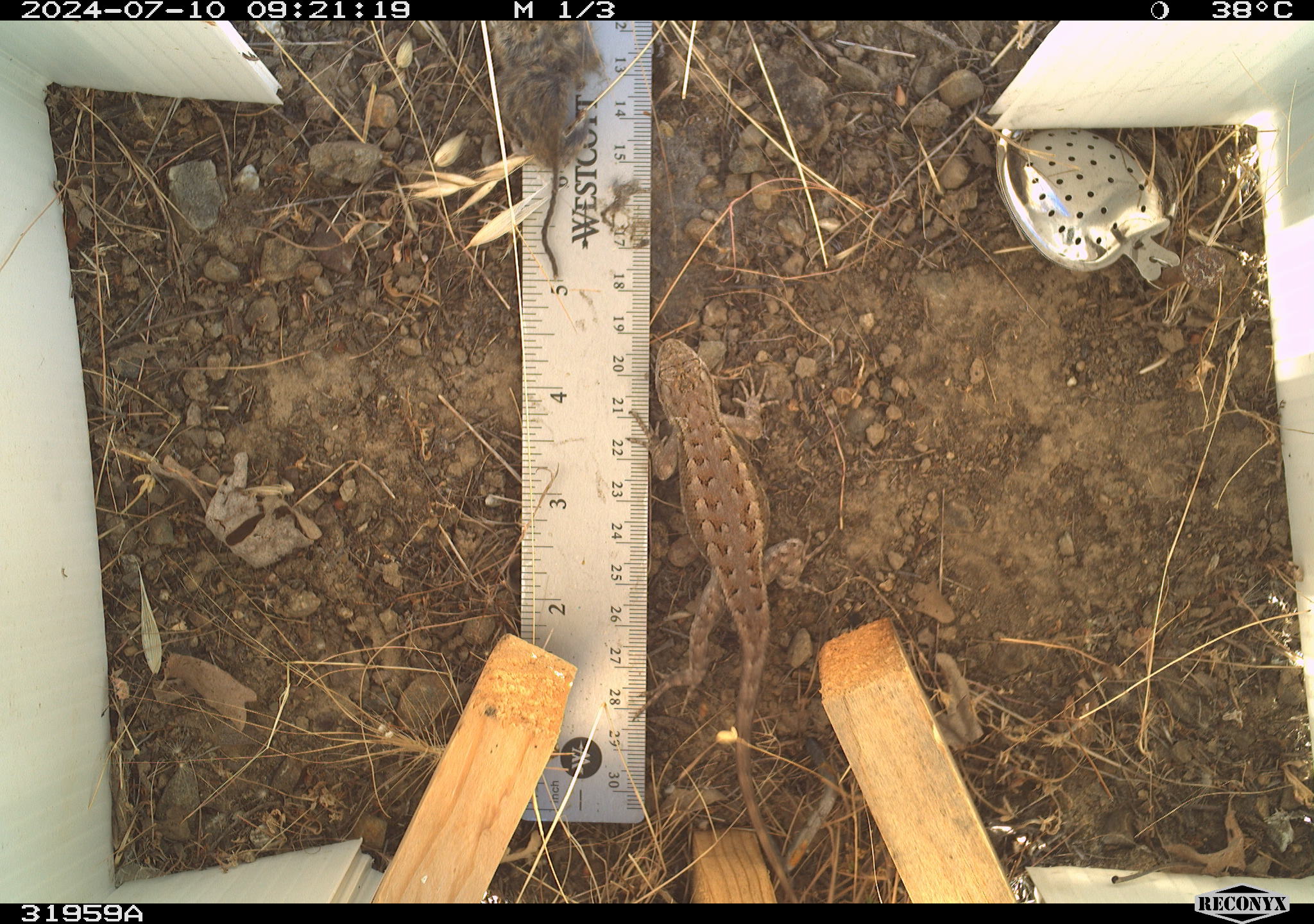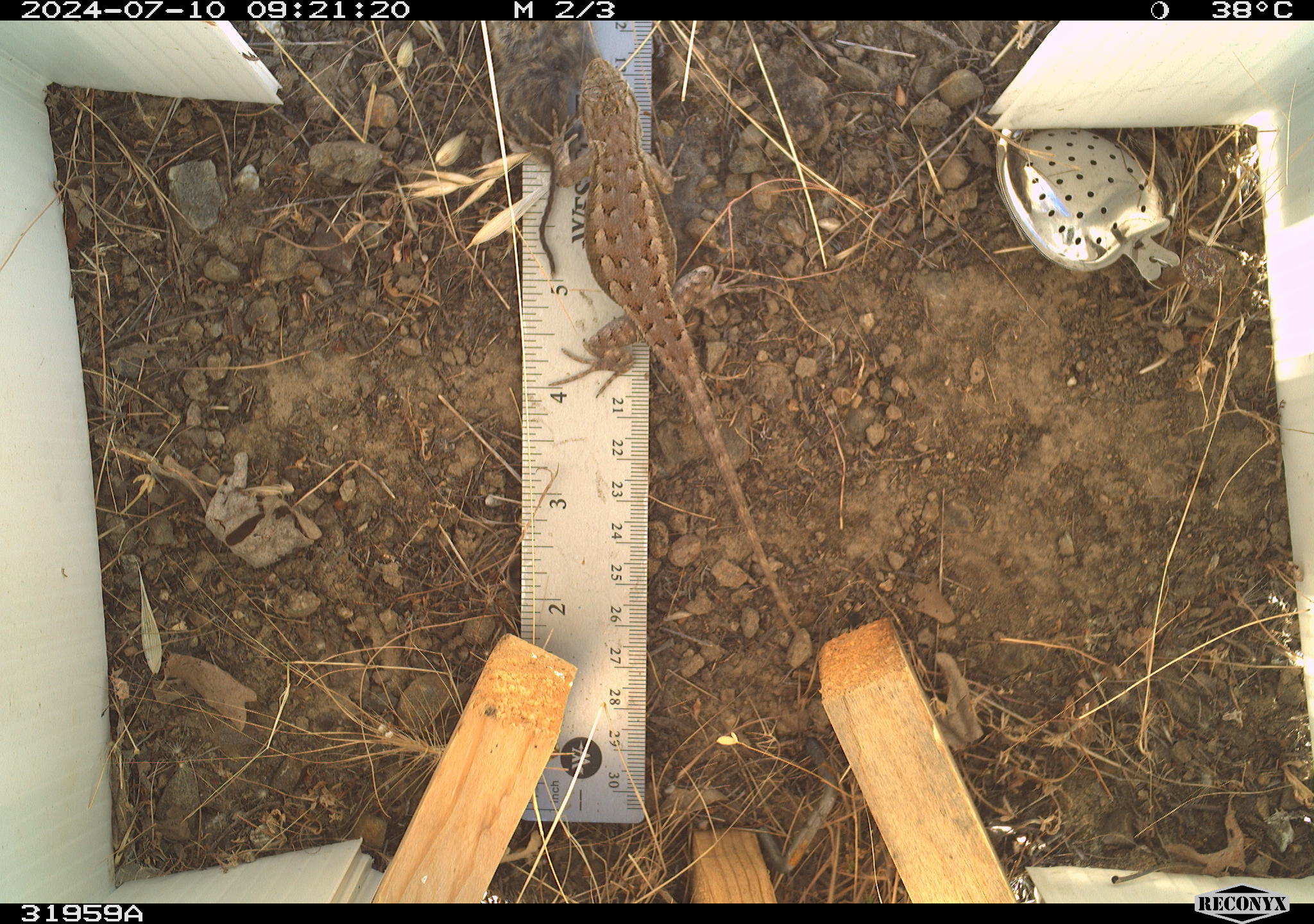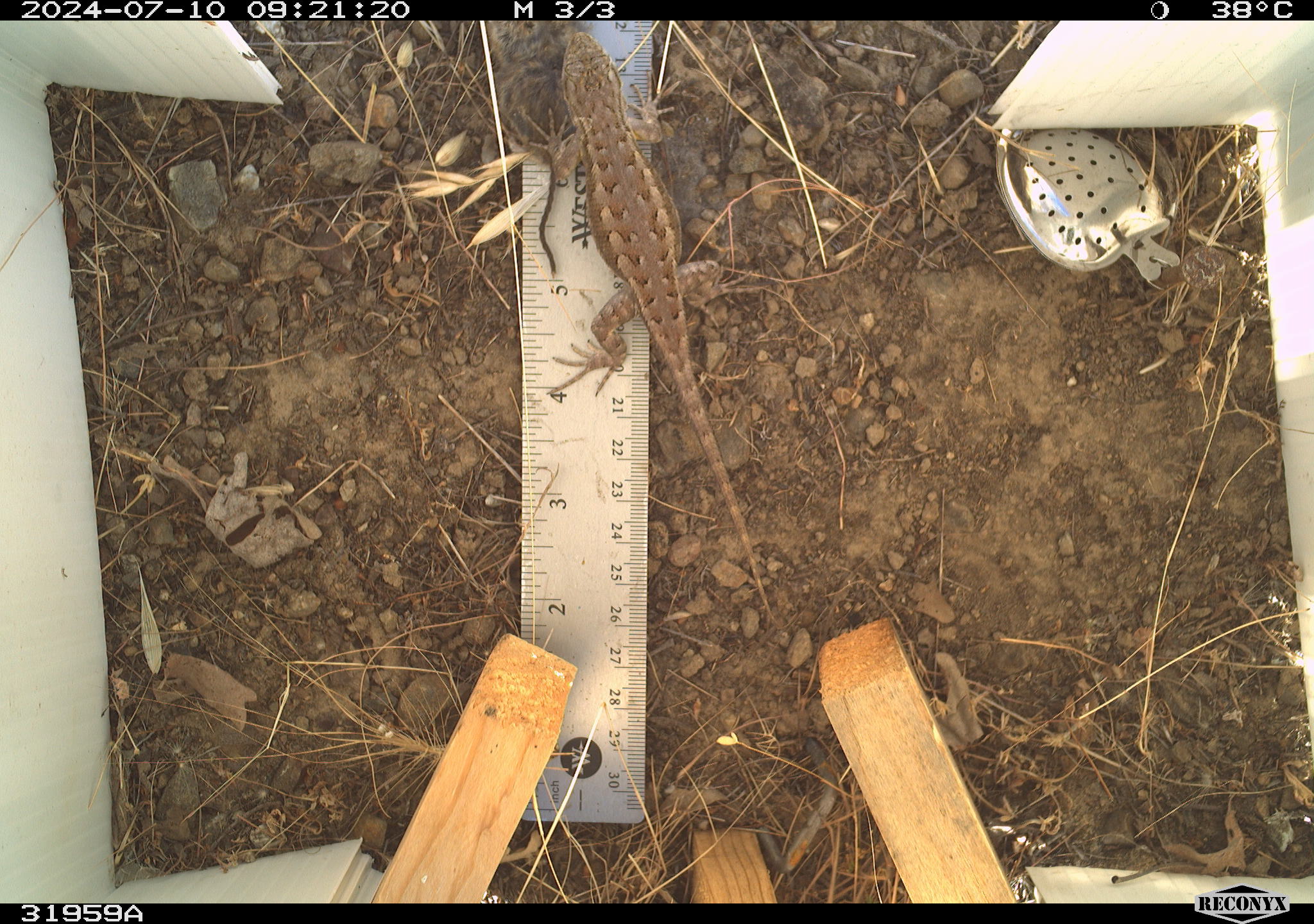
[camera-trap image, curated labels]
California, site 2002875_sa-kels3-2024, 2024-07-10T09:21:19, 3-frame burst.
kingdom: Animalia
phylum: Chordata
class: Reptilia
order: Squamata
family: Phrynosomatidae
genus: Sceloporus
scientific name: Sceloporus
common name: spiny lizards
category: sceloporus species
Sceloporus species (spiny lizards) (Sceloporus).